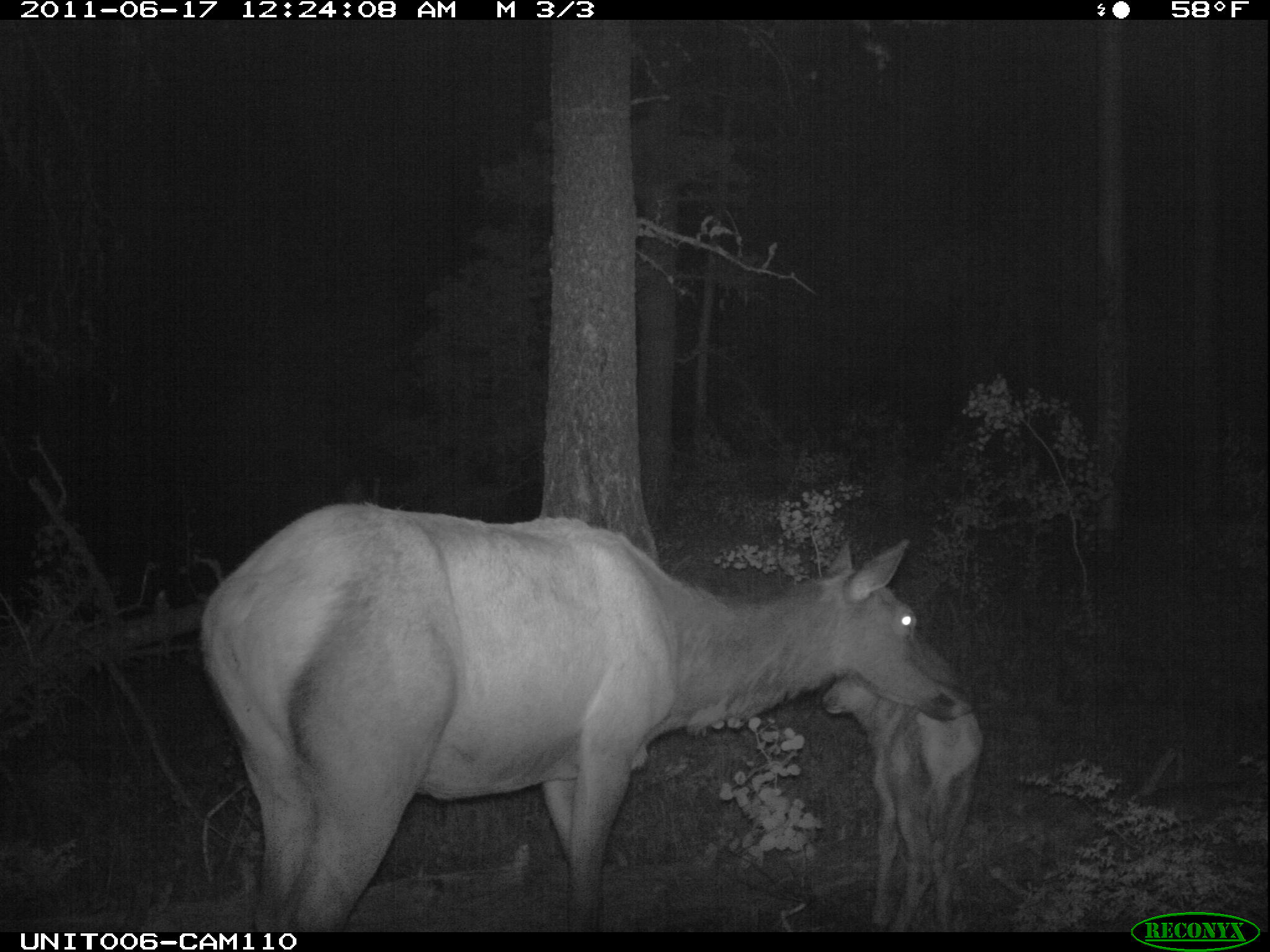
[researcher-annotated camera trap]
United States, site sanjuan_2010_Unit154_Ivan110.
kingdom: Animalia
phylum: Chordata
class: Mammalia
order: Artiodactyla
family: Cervidae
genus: Cervus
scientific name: Cervus elaphus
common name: red deer